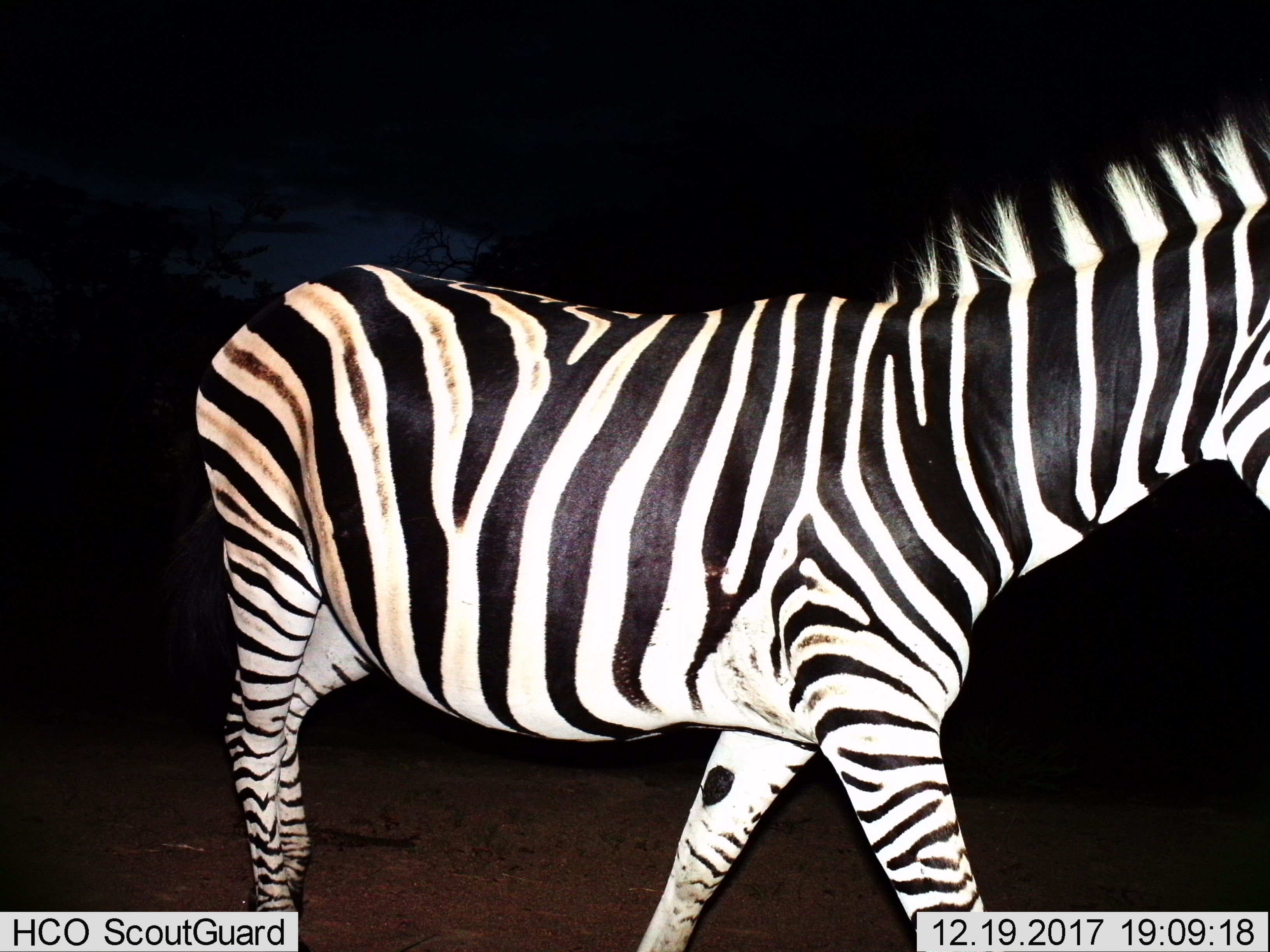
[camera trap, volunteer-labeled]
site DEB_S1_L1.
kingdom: Animalia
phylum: Chordata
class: Mammalia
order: Perissodactyla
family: Equidae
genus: Equus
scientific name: Equus quagga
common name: plains zebra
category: zebraplains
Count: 1.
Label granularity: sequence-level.